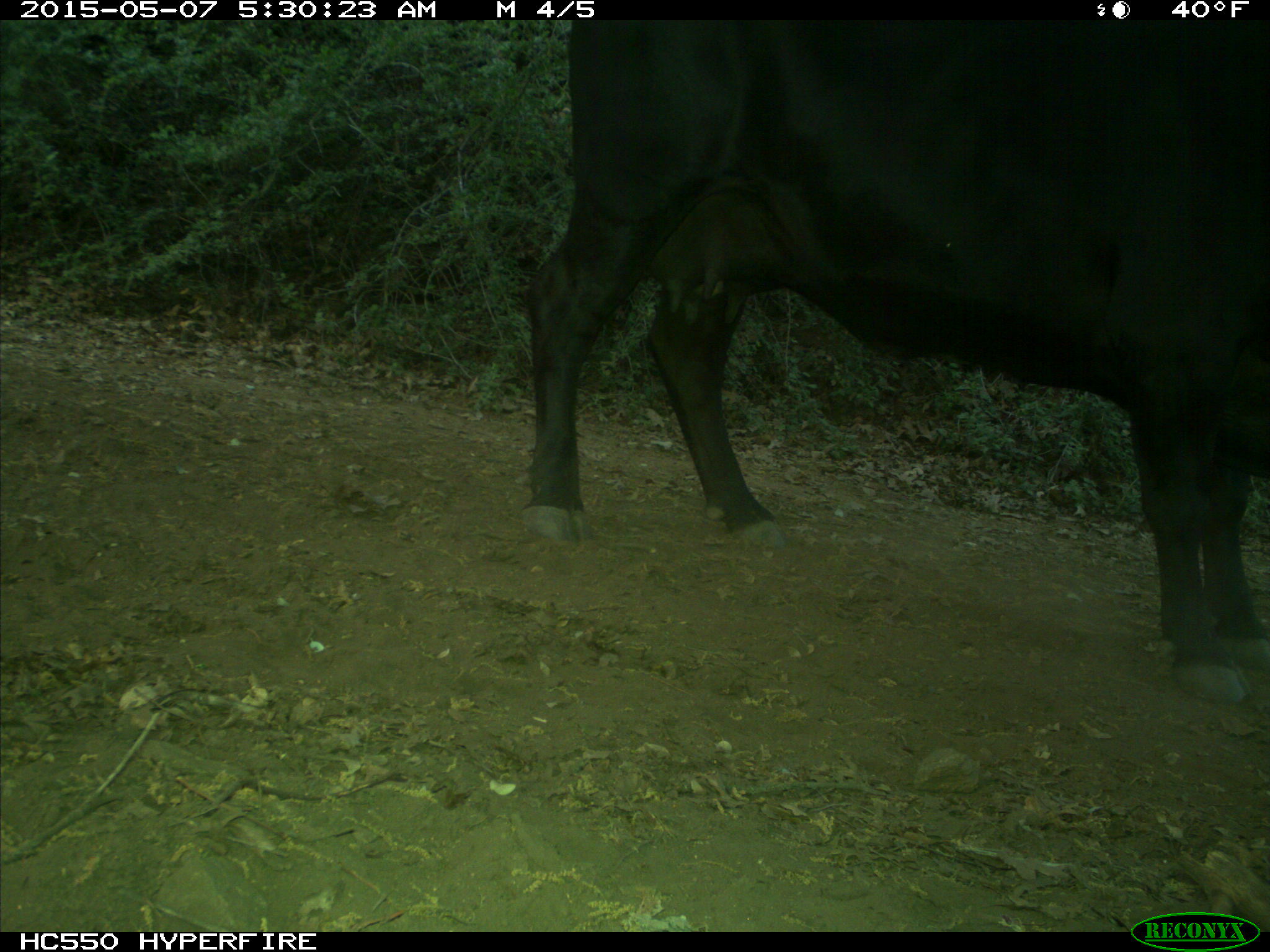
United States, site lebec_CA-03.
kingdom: Animalia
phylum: Chordata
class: Mammalia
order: Artiodactyla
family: Bovidae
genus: Bos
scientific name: Bos taurus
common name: domestic cow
Bos taurus (domestic cow).